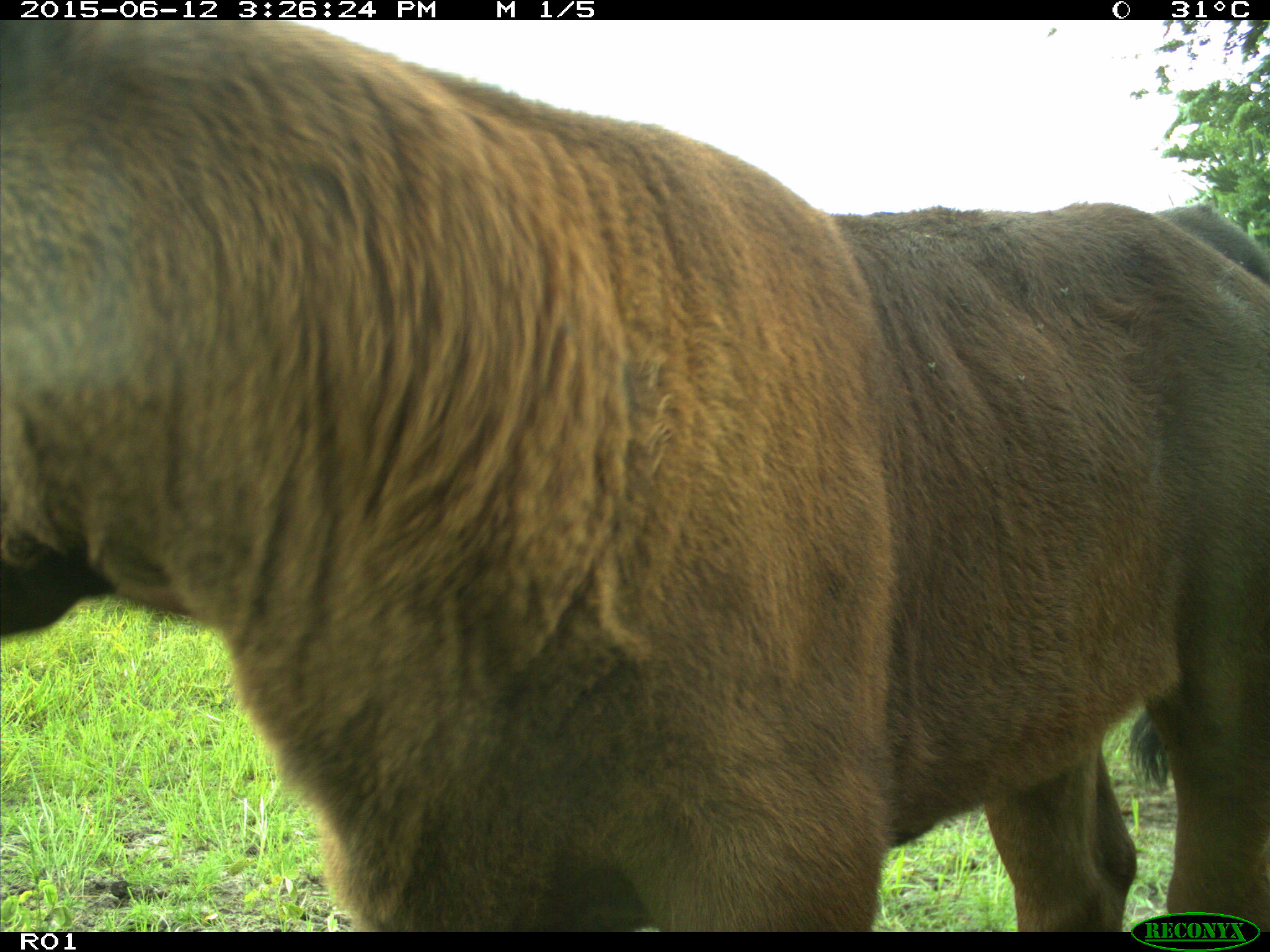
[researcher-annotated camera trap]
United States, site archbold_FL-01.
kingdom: Animalia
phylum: Chordata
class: Mammalia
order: Artiodactyla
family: Bovidae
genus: Bos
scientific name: Bos taurus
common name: domestic cow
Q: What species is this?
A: Bos taurus (domestic cow).